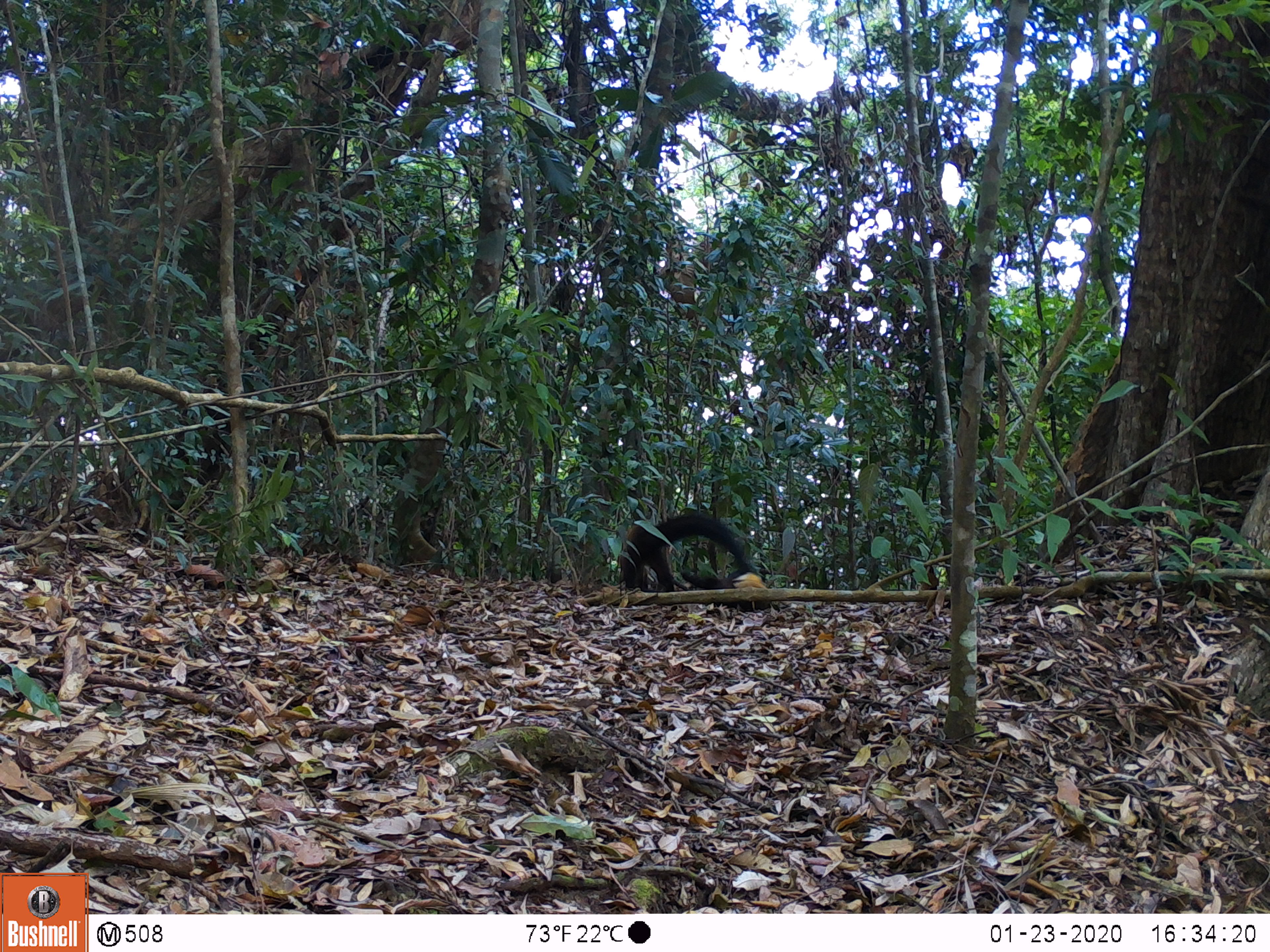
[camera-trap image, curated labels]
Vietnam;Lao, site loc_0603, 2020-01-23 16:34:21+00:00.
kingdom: Animalia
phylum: Chordata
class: Mammalia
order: Carnivora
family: Mustelidae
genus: Martes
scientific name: Martes flavigula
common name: yellow-throated marten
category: yellow throated marten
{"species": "yellow throated marten (yellow-throated marten) (Martes flavigula)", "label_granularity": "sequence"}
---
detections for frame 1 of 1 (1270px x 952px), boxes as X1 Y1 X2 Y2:
yellow throated marten: 620 512 745 592; 682 571 772 611